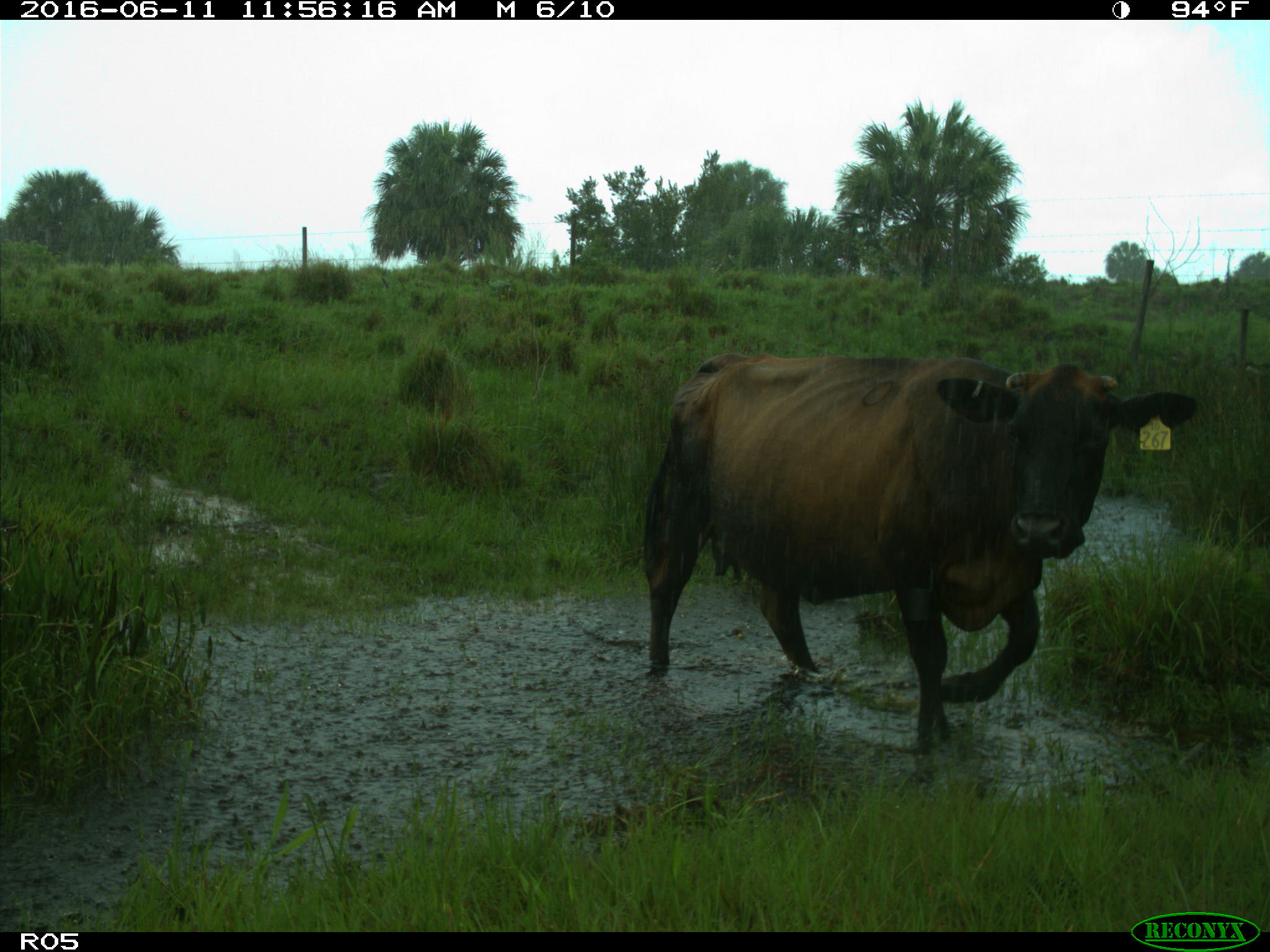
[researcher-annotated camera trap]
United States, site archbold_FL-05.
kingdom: Animalia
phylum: Chordata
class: Mammalia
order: Artiodactyla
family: Bovidae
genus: Bos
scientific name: Bos taurus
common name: domestic cow